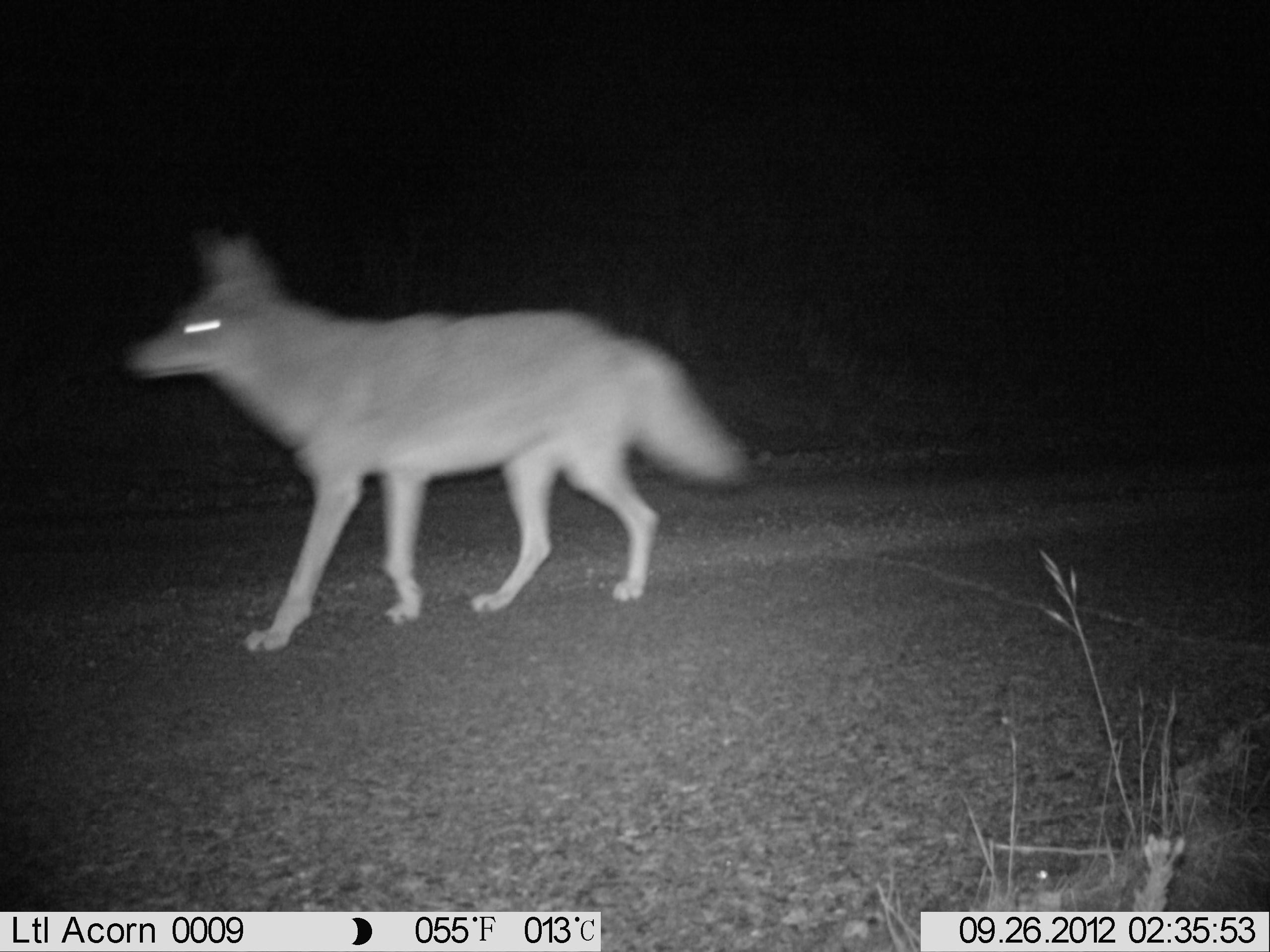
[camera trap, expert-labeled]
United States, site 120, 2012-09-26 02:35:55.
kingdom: Animalia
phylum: Chordata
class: Mammalia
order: Carnivora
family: Canidae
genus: Canis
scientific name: Canis latrans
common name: coyote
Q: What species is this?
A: Coyote (Canis latrans).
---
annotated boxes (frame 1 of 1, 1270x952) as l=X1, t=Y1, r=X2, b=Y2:
coyote: l=76, t=200, r=752, b=719